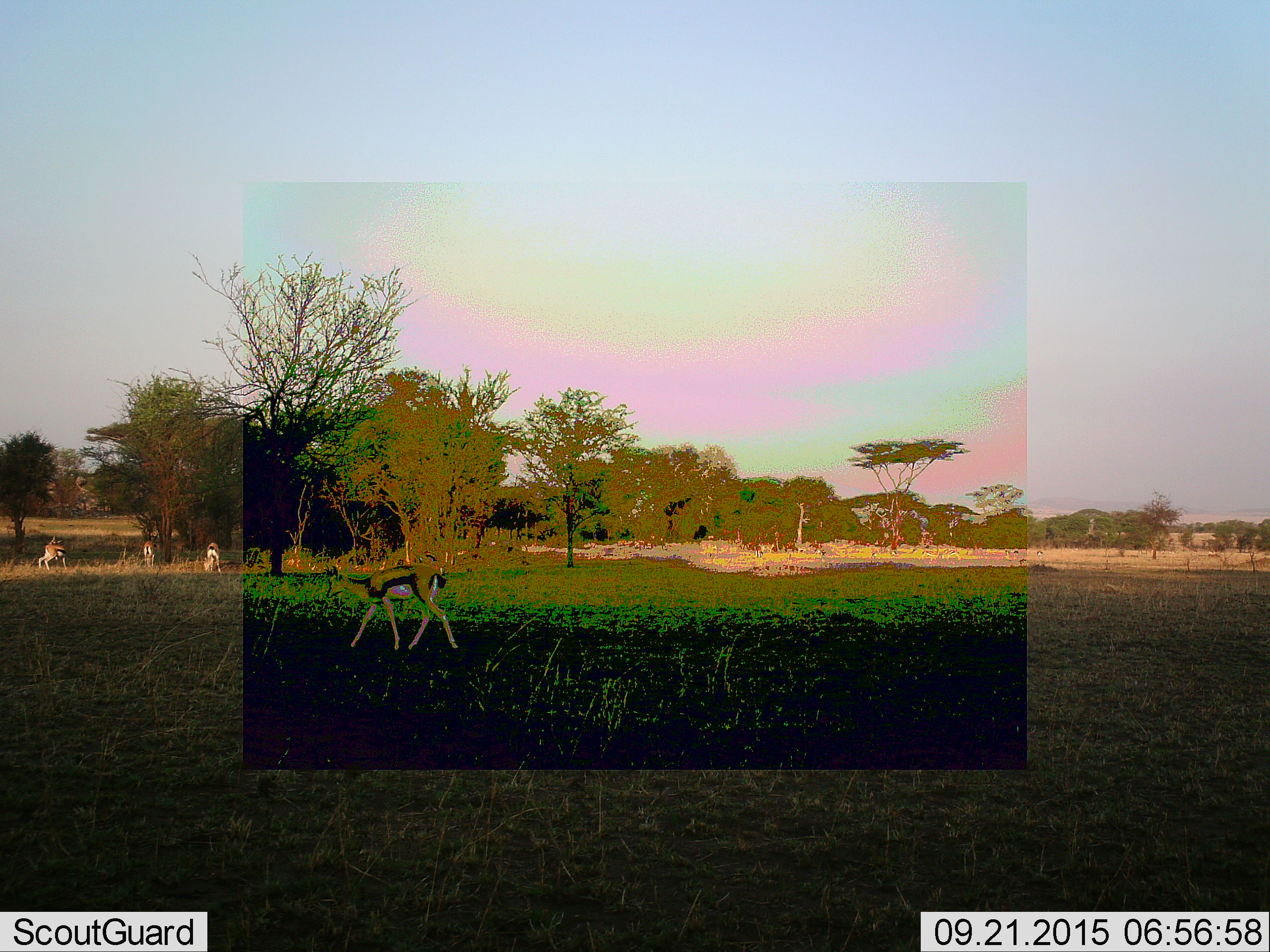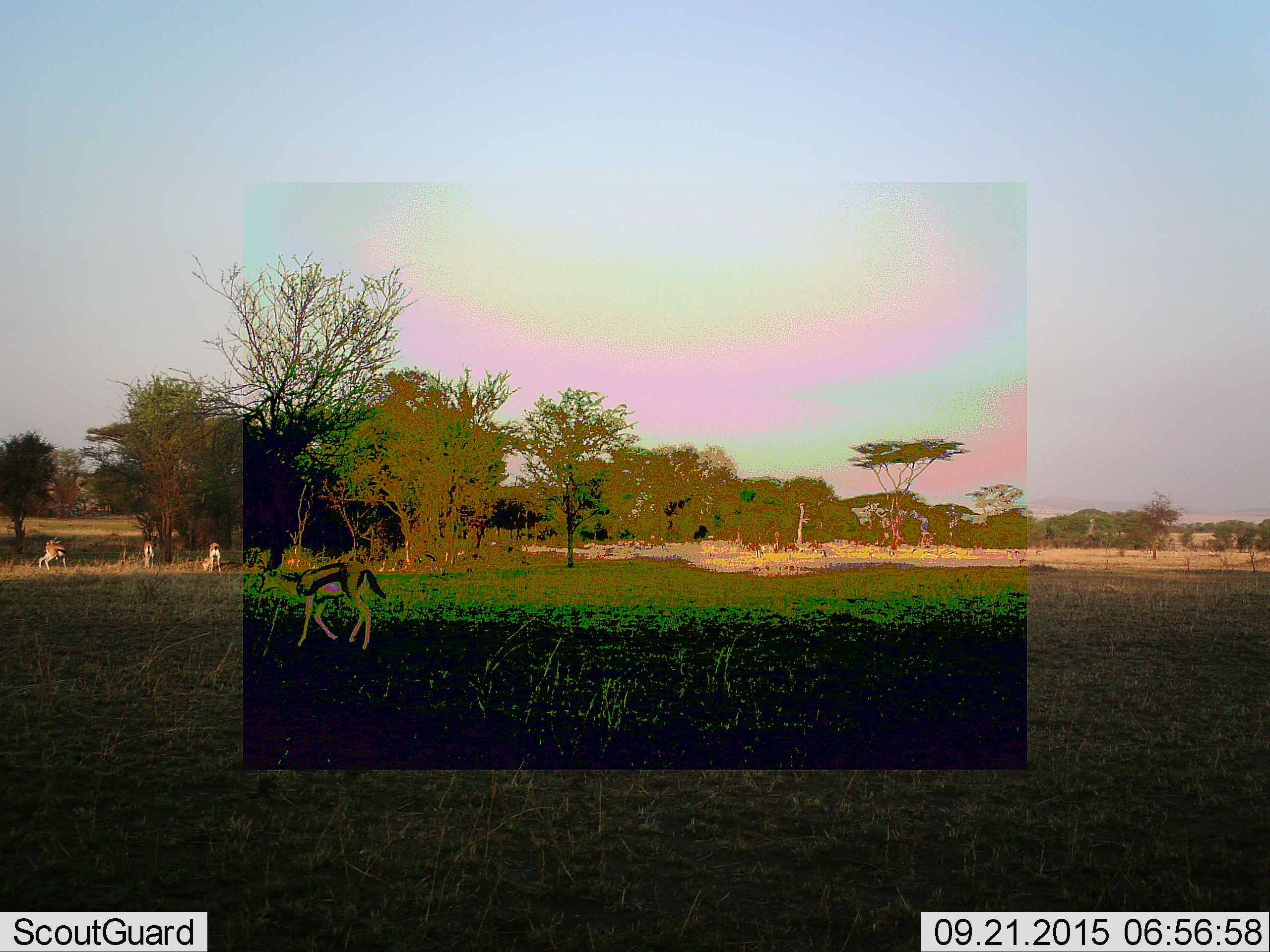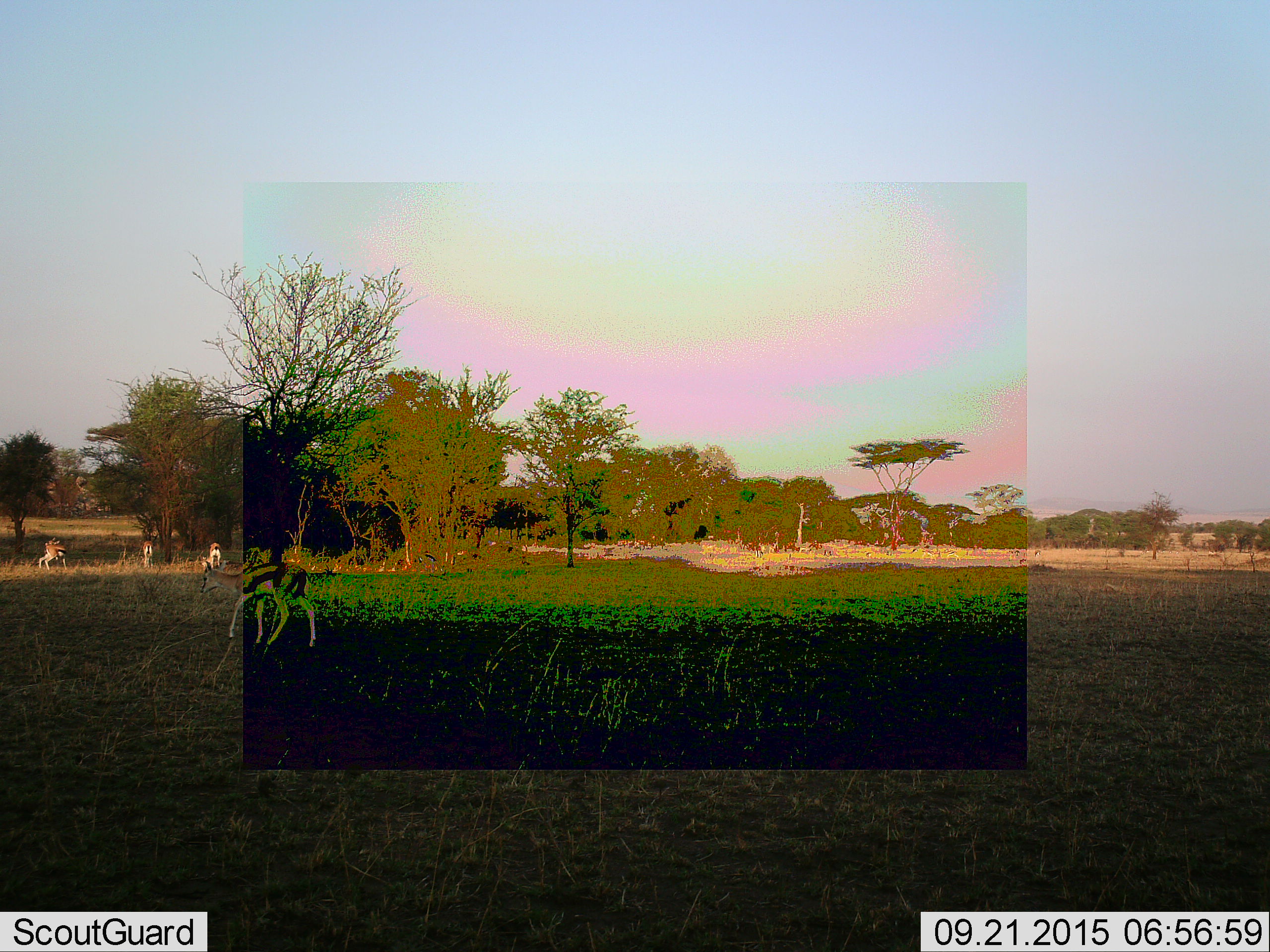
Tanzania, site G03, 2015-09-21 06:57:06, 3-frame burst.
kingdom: Animalia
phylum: Chordata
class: Mammalia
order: Artiodactyla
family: Bovidae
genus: Eudorcas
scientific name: Eudorcas thomsonii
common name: thomson's gazelle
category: gazellethomsons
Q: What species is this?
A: Gazellethomsons (thomson's gazelle) (Eudorcas thomsonii).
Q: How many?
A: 4.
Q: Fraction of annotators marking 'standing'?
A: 60%.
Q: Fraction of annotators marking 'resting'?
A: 0%.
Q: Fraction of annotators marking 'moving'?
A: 80%.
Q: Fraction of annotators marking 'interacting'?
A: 10%.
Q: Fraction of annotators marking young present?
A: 0%.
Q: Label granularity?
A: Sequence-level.